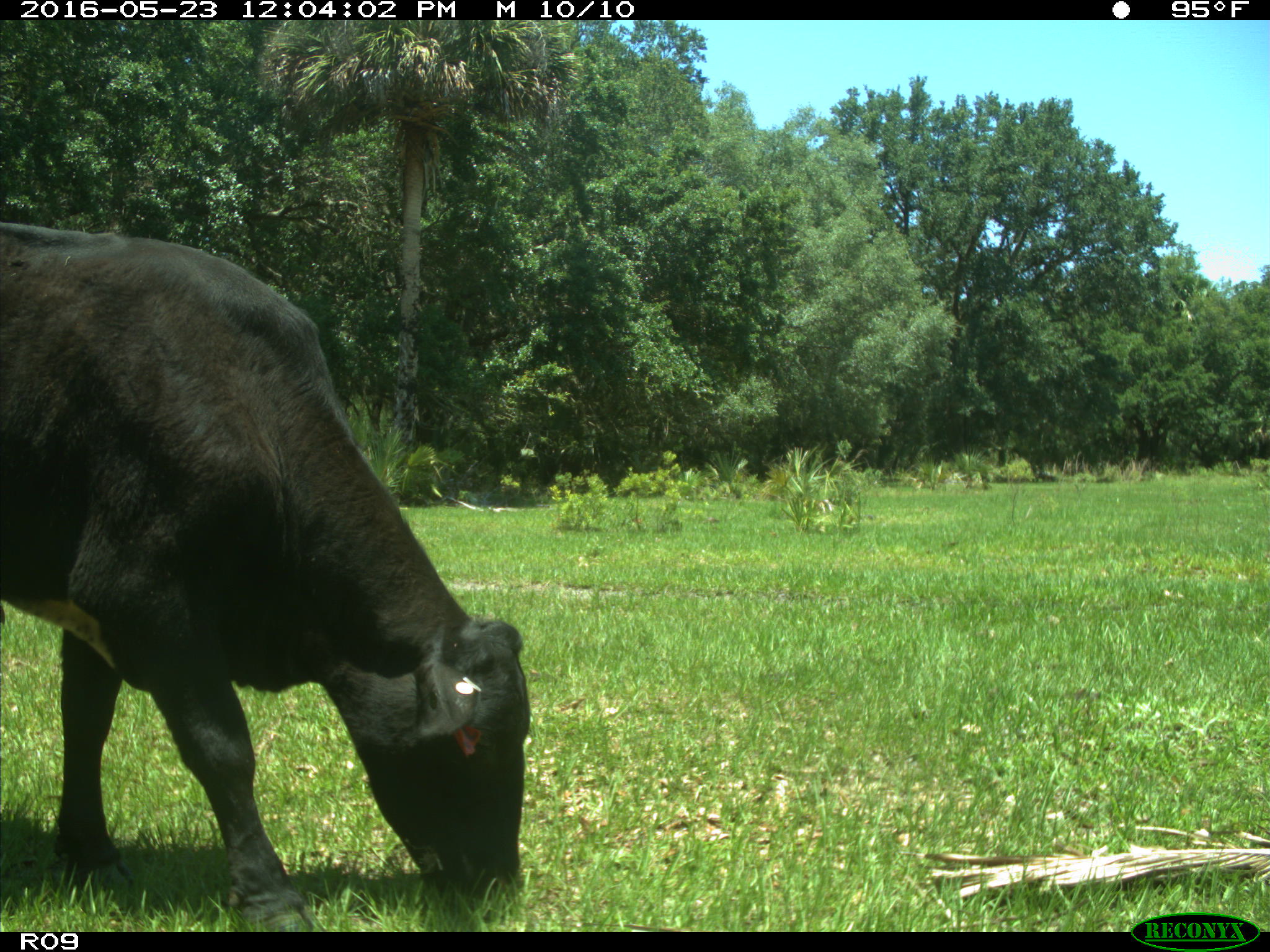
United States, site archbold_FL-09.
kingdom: Animalia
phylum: Chordata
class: Mammalia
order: Artiodactyla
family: Bovidae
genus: Bos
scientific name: Bos taurus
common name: domestic cow